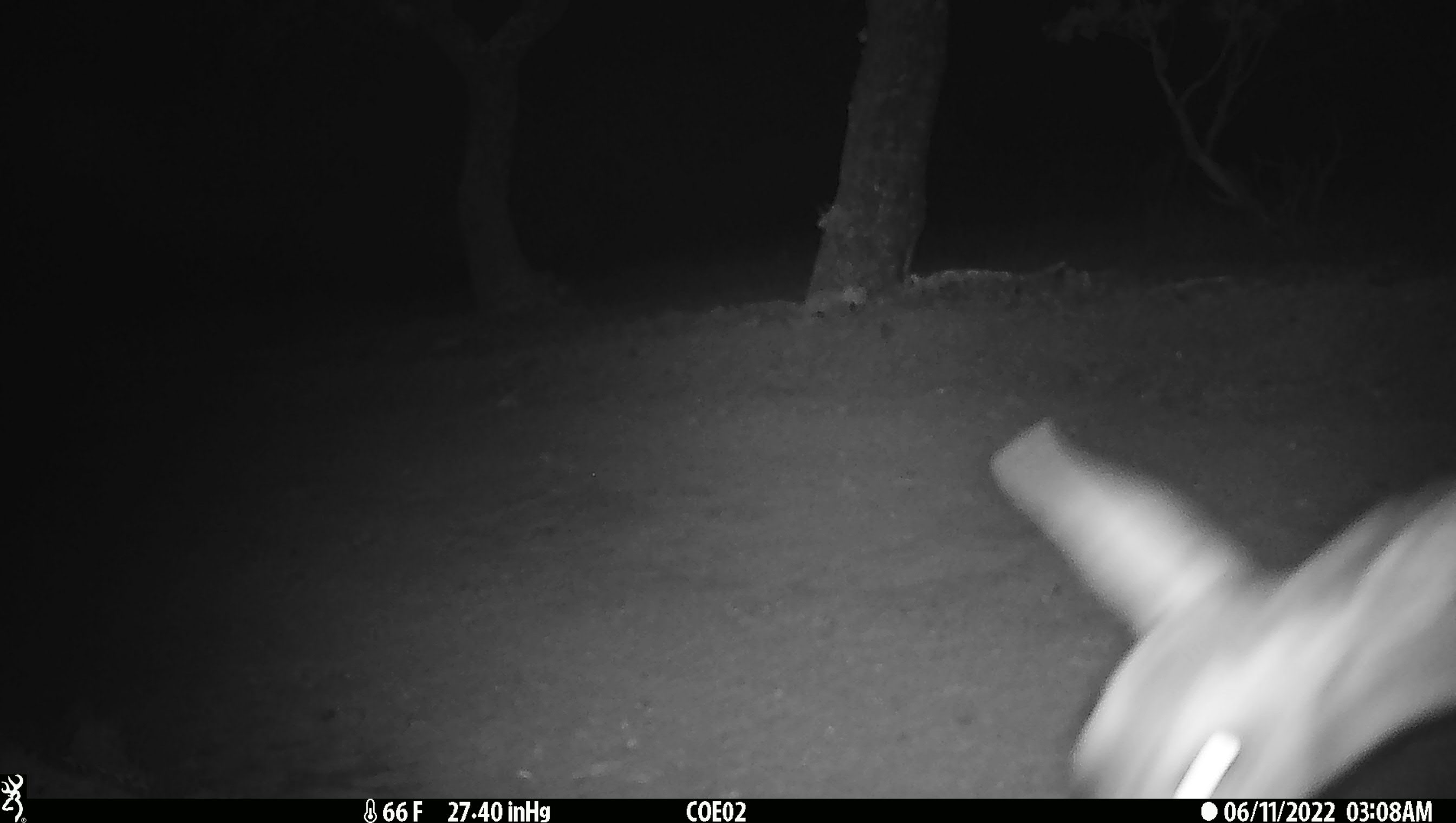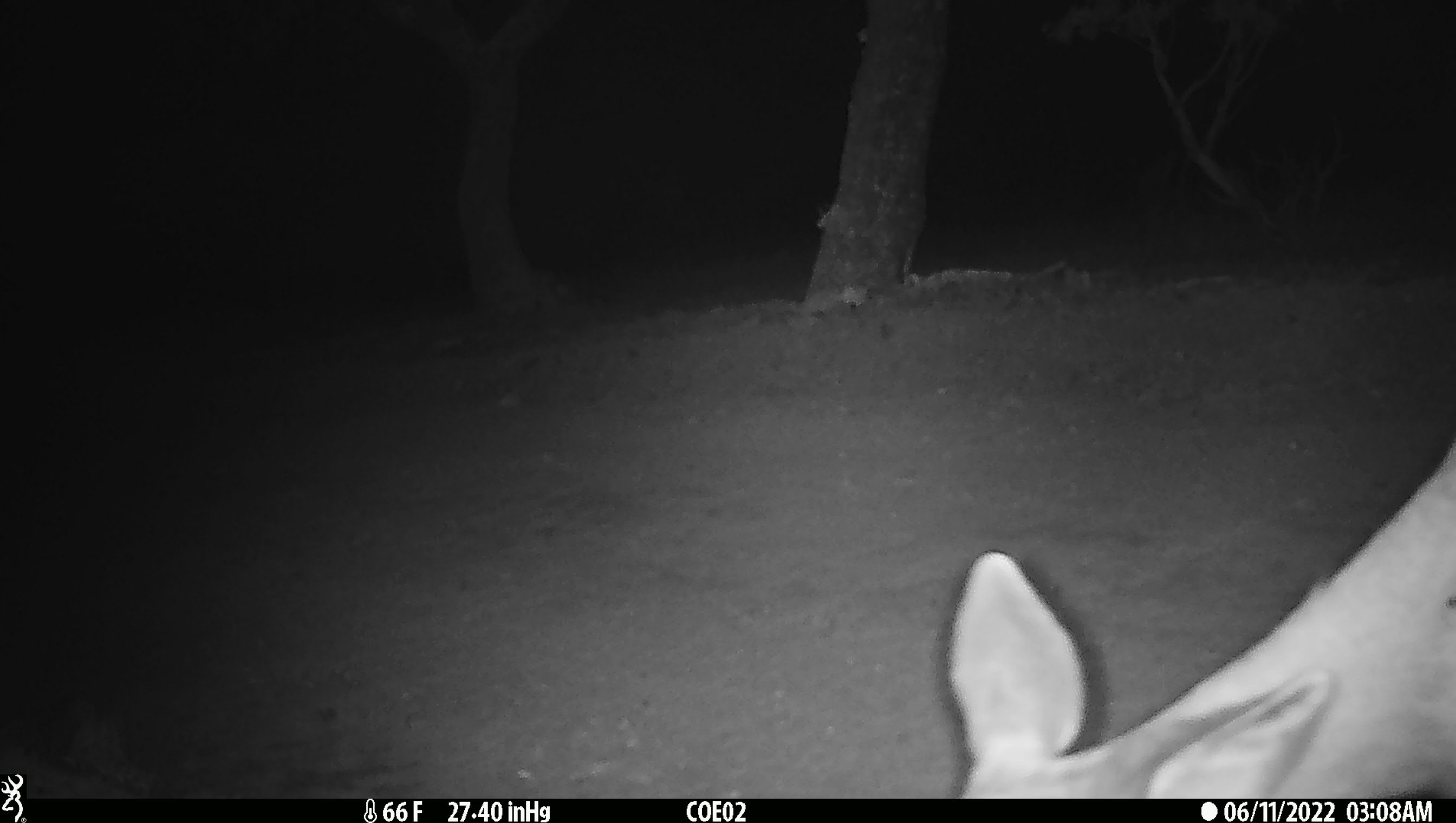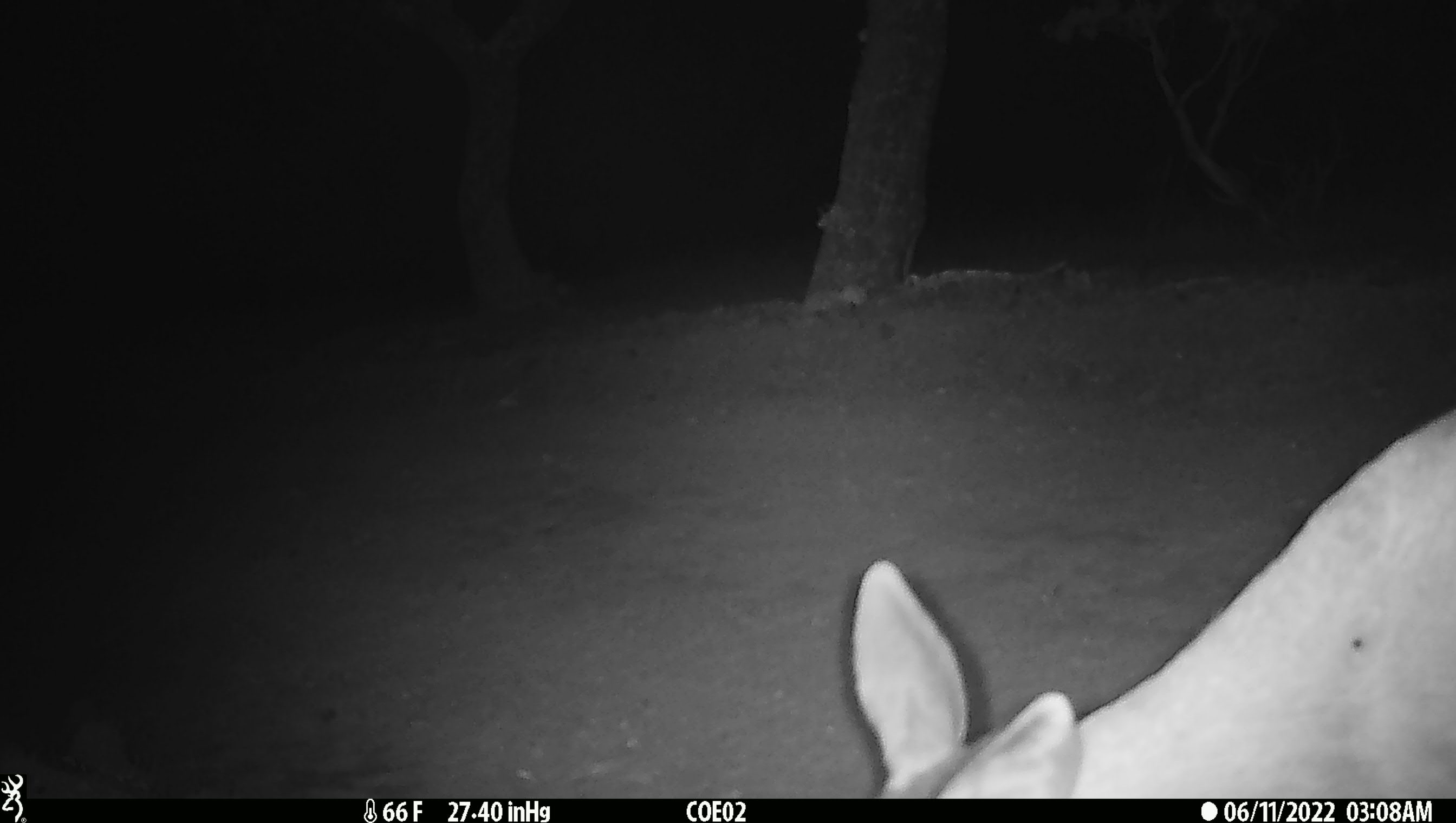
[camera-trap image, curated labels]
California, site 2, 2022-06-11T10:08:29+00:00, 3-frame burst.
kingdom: Animalia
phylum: Chordata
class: Mammalia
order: Artiodactyla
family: Cervidae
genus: Odocoileus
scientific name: Odocoileus hemionus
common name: mule deer